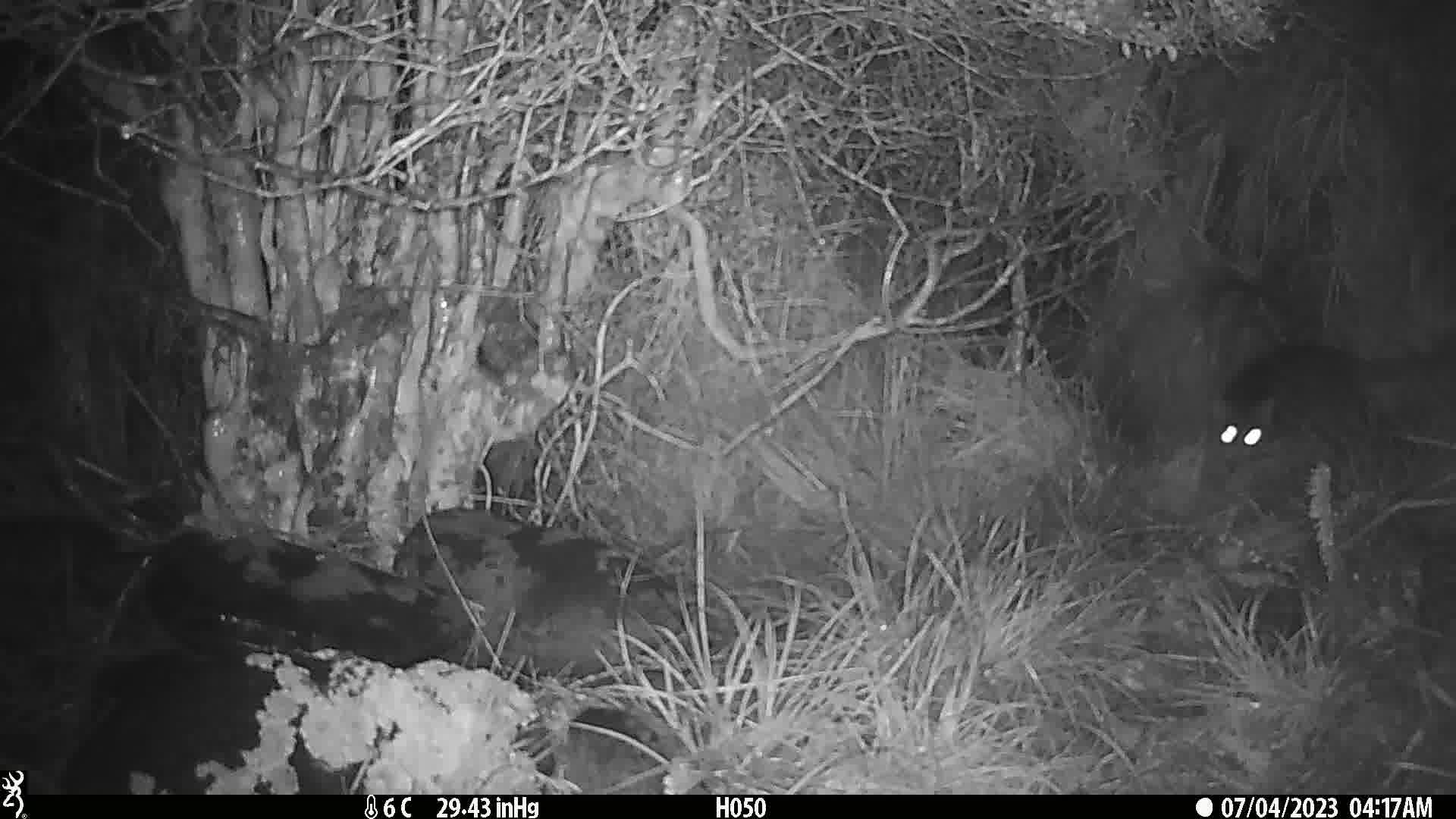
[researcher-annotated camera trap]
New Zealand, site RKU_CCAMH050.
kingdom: Animalia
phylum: Chordata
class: Mammalia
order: Carnivora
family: Felidae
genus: Felis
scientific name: Felis catus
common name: domestic cat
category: cat